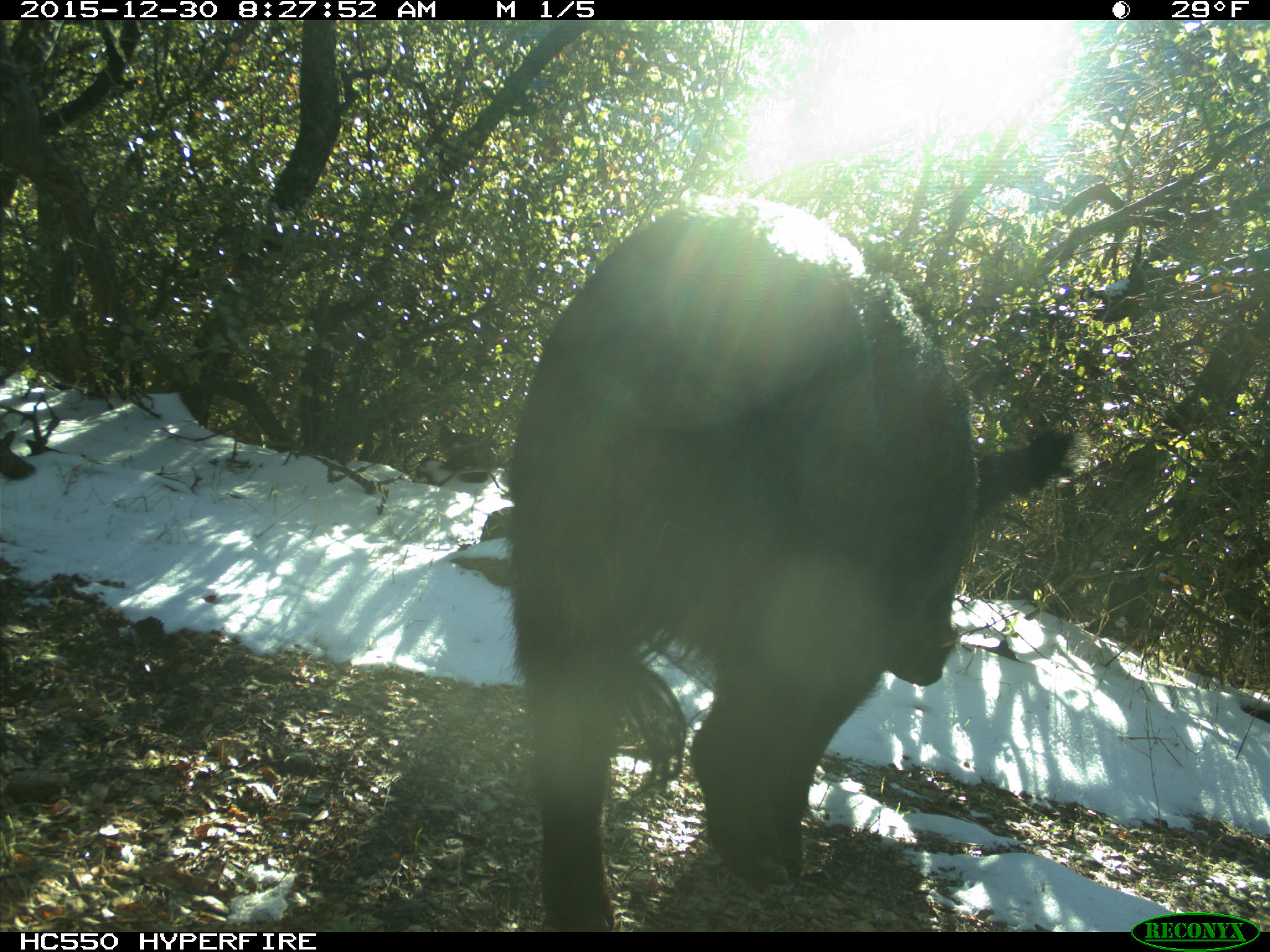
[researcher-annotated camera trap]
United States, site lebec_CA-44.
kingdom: Animalia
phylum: Chordata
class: Mammalia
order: Artiodactyla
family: Suidae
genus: Sus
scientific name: Sus scrofa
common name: wild boar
Sus scrofa (wild boar).